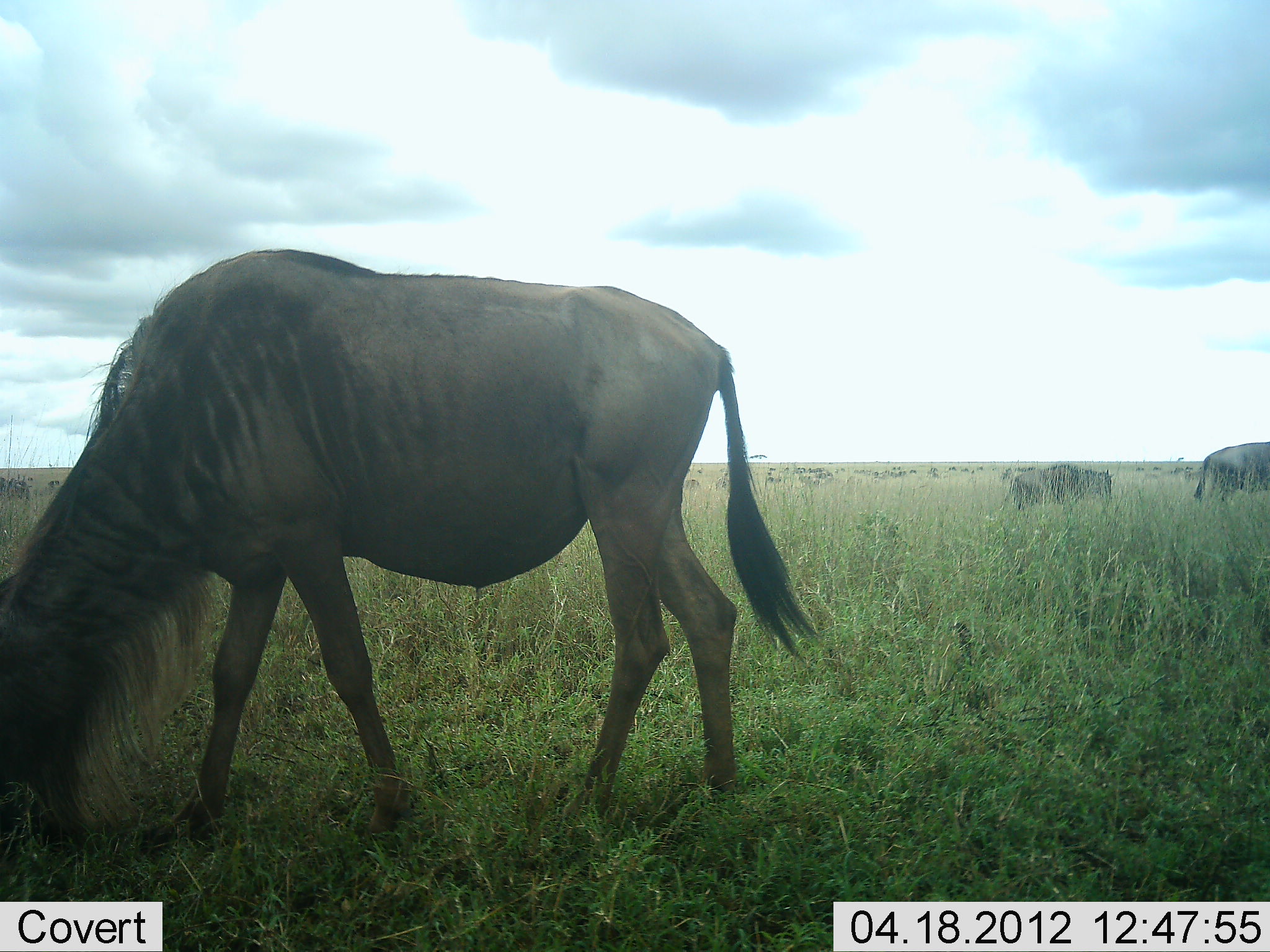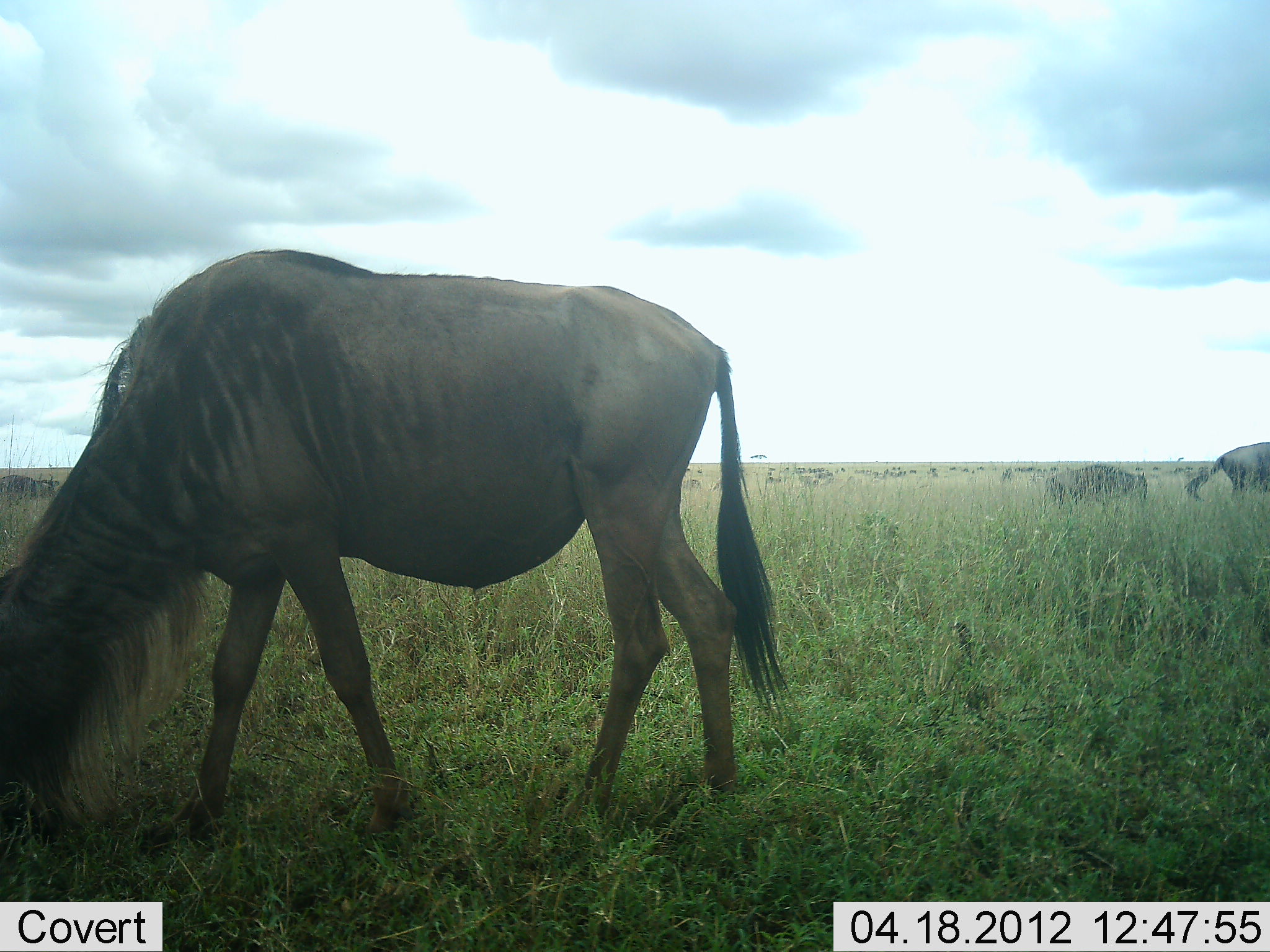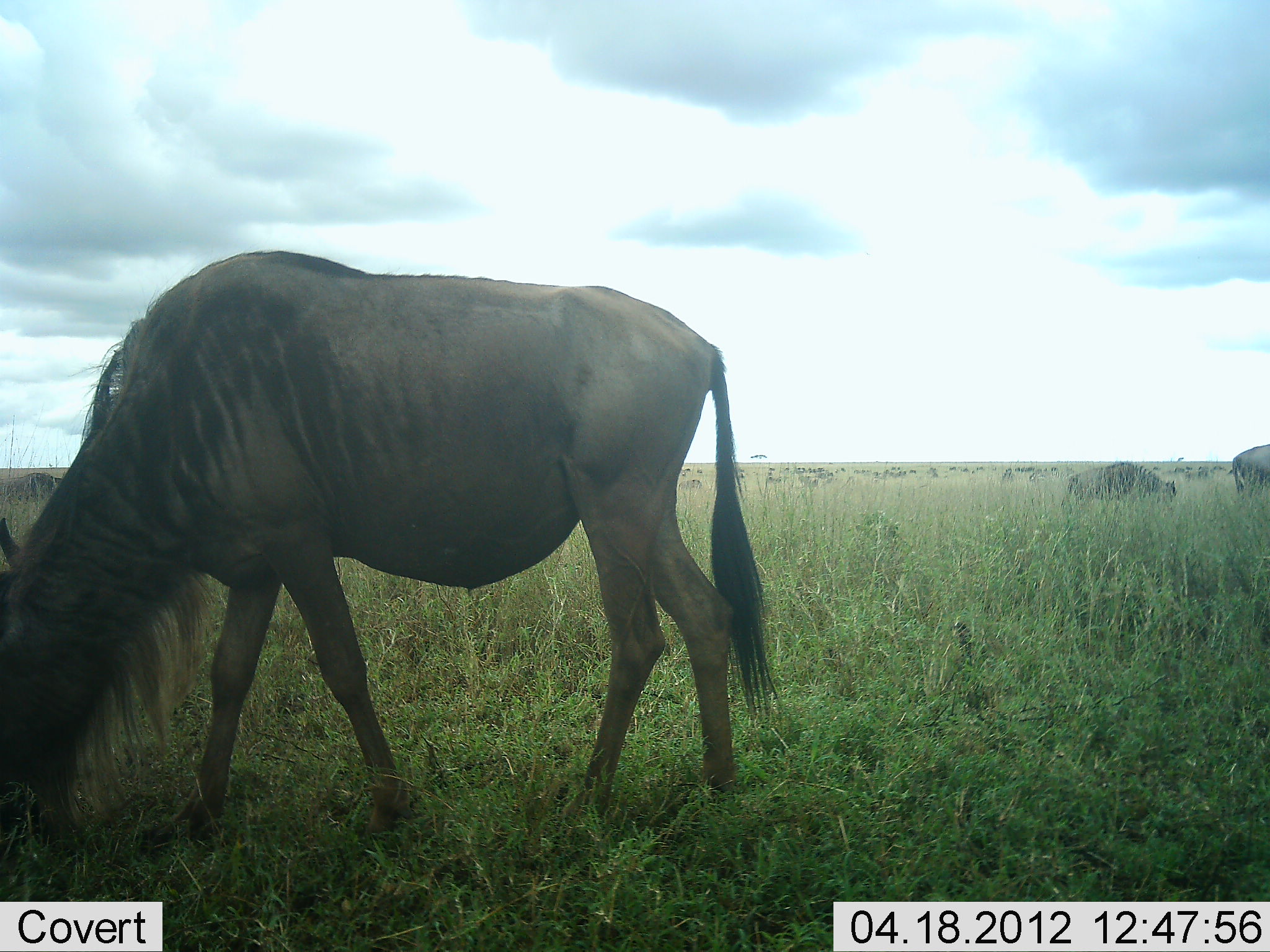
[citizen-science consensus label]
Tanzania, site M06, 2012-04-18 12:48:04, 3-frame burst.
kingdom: Animalia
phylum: Chordata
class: Mammalia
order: Artiodactyla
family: Bovidae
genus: Connochaetes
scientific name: Connochaetes taurinus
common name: blue wildebeest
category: wildebeest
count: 5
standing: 50%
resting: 5%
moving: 55%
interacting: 0%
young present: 9%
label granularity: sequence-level